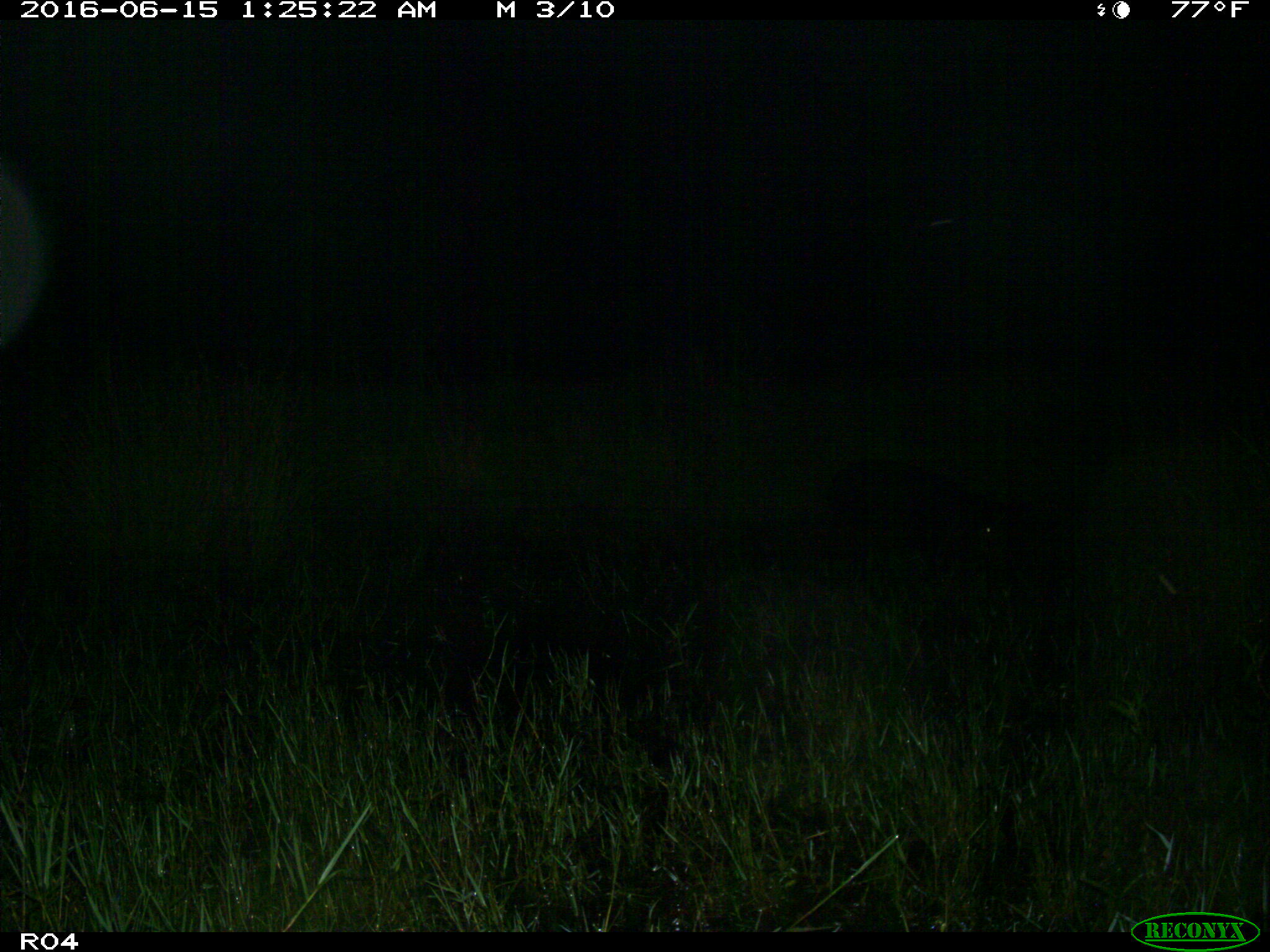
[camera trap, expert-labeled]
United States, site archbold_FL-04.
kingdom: Animalia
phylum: Chordata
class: Mammalia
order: Artiodactyla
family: Suidae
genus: Sus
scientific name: Sus scrofa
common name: wild boar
Sus scrofa (wild boar).